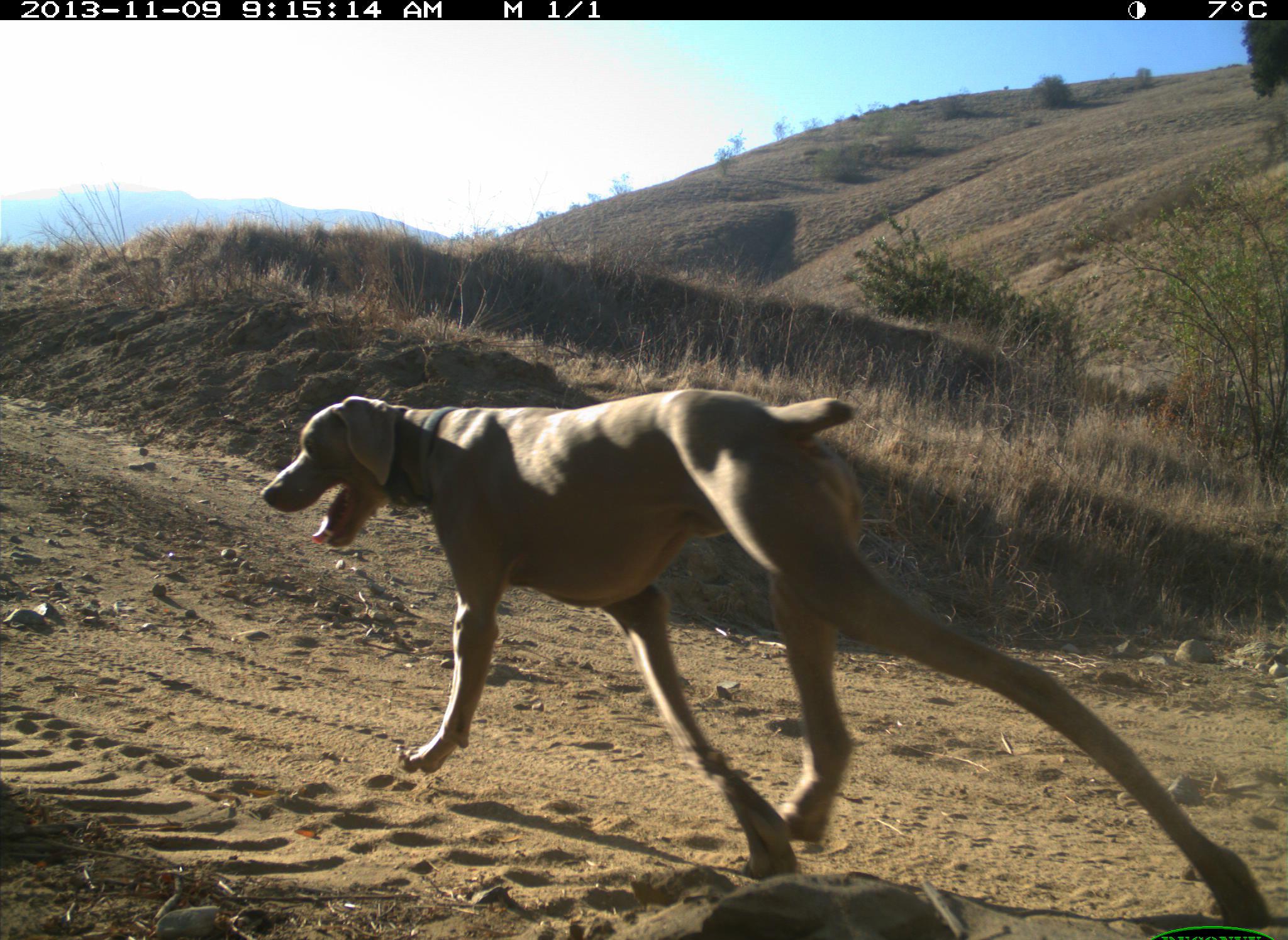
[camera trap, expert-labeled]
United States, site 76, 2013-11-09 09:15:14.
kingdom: Animalia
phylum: Chordata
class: Mammalia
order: Carnivora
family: Canidae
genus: Canis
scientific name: Canis familiaris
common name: domestic dog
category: dog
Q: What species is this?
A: Dog (domestic dog) (Canis familiaris).